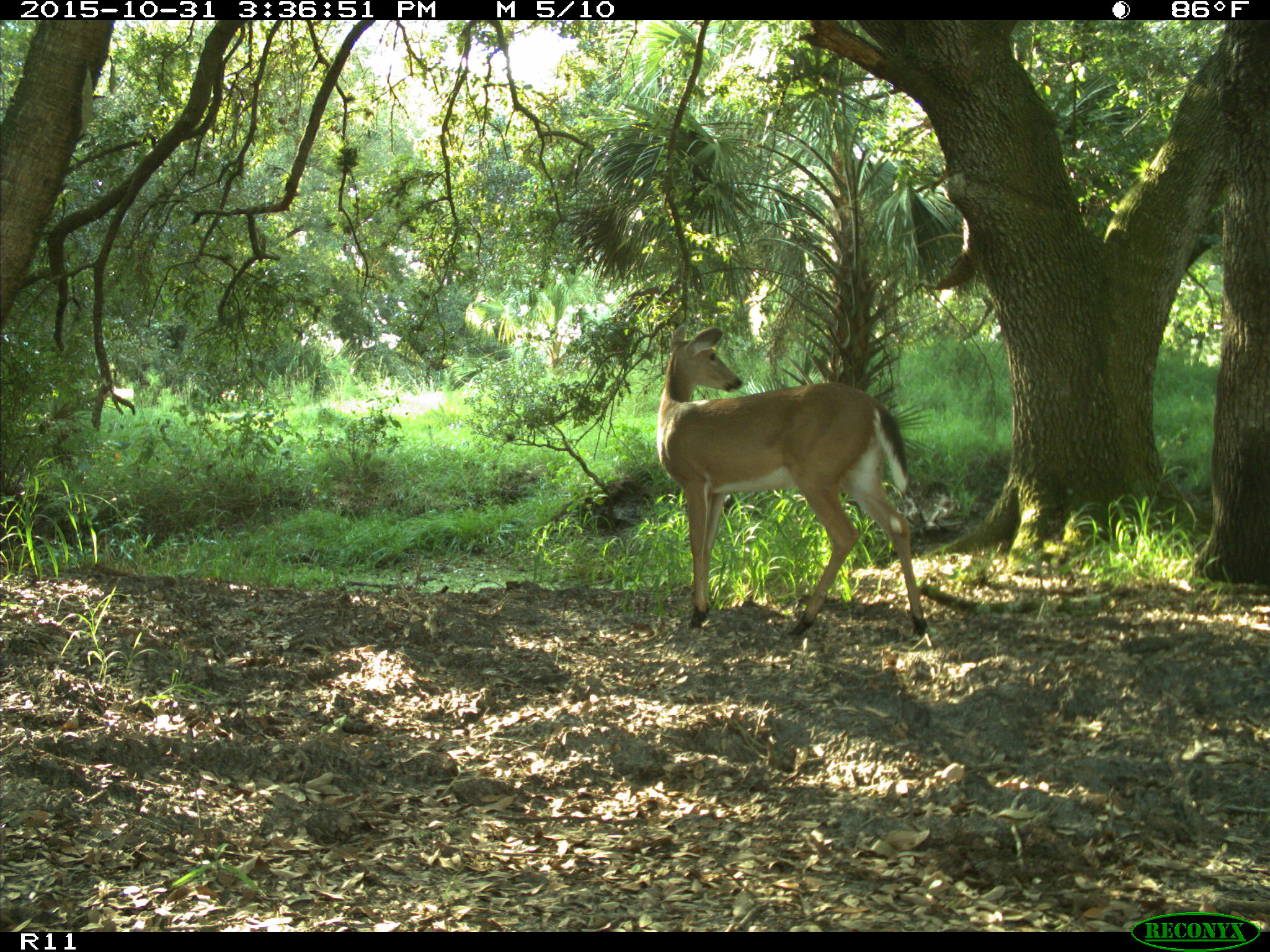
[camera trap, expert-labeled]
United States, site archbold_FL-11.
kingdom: Animalia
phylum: Chordata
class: Mammalia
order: Artiodactyla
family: Cervidae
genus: Odocoileus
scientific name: Odocoileus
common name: deer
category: unidentified deer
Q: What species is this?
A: Unidentified deer (deer) (Odocoileus).